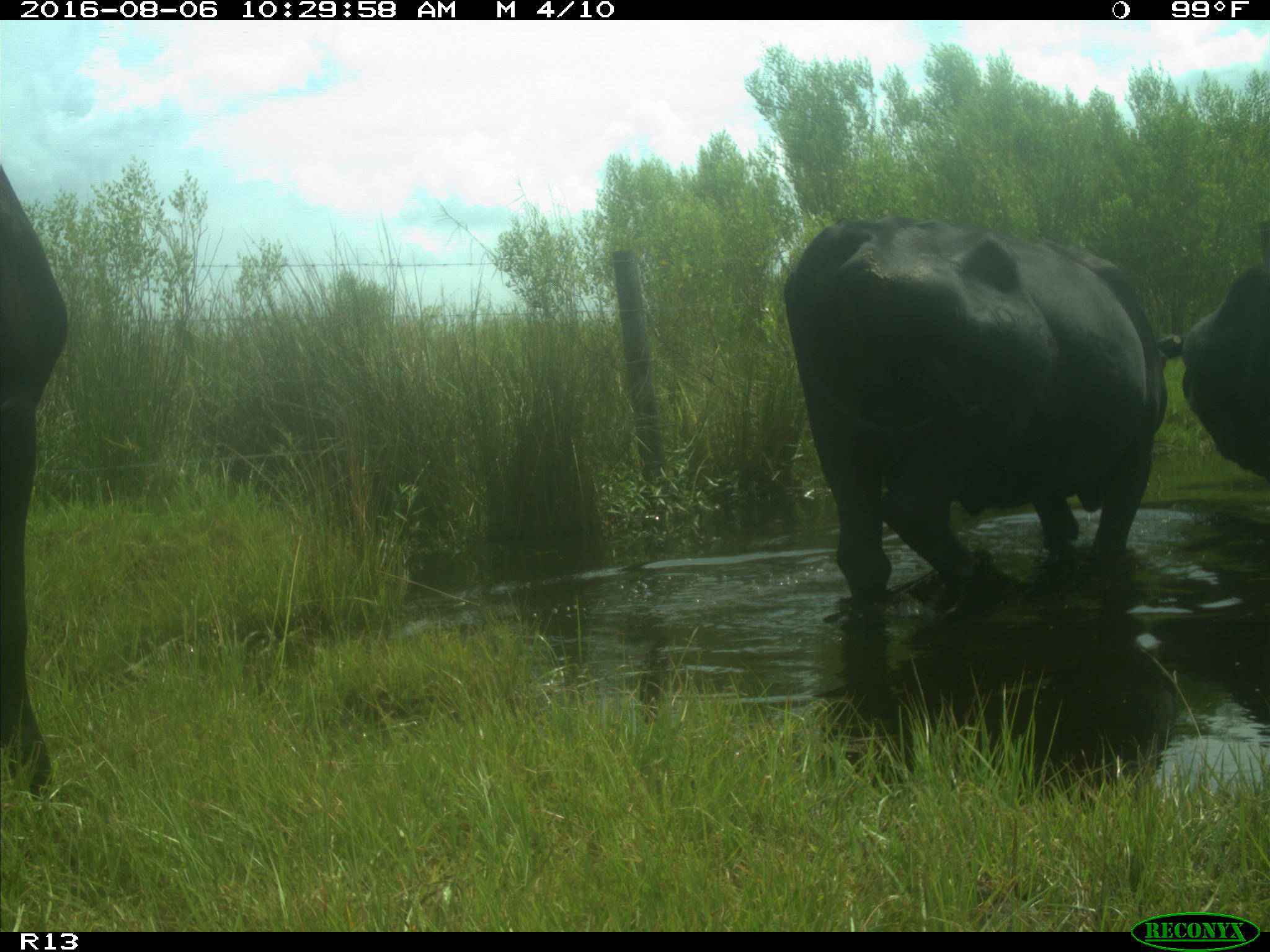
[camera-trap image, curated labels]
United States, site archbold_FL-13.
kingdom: Animalia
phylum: Chordata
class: Mammalia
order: Artiodactyla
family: Bovidae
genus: Bos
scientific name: Bos taurus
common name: domestic cow